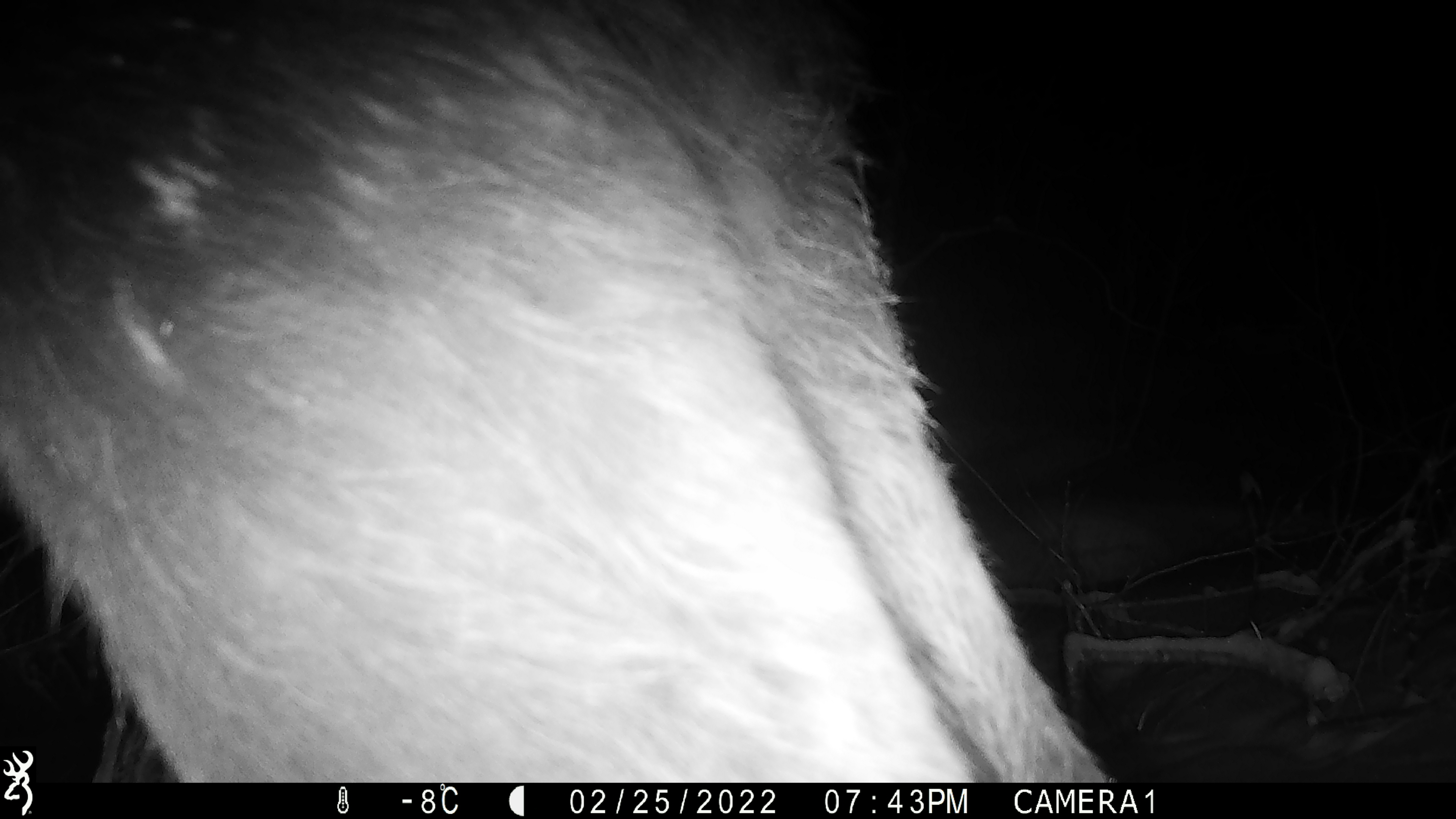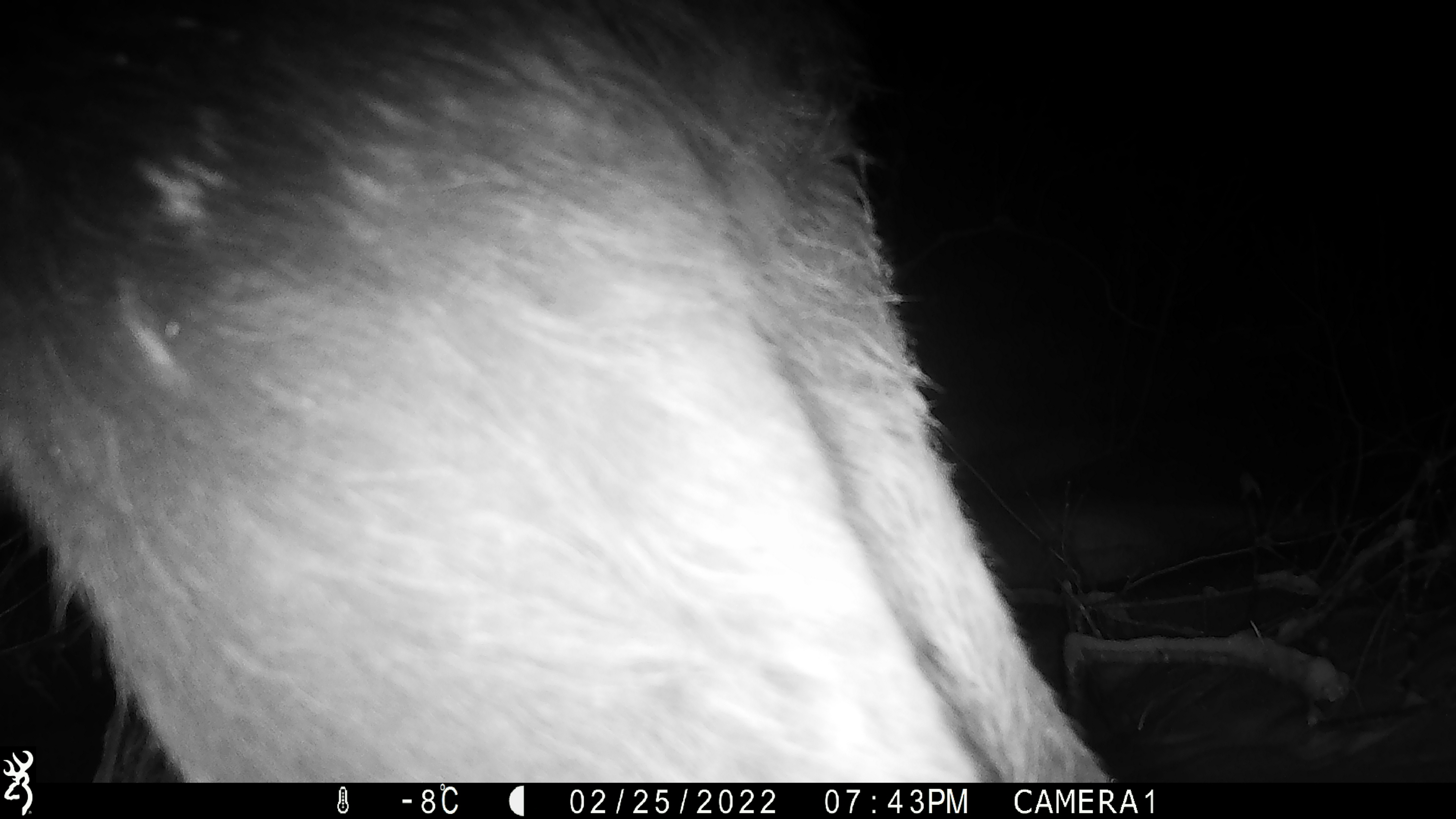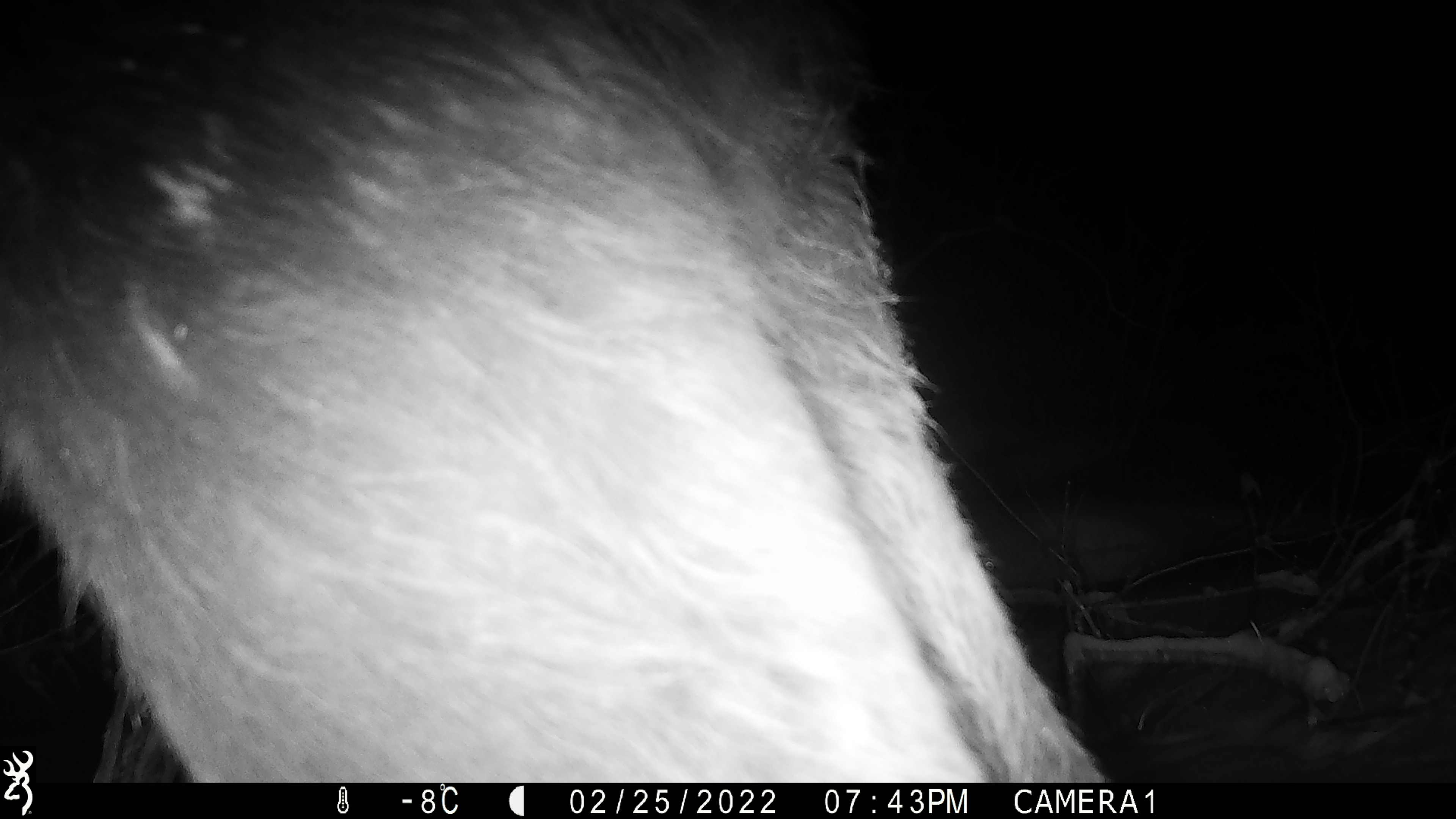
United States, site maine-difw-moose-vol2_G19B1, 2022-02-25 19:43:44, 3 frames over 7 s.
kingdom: Animalia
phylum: Chordata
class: Mammalia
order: Artiodactyla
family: Cervidae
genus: Alces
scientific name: Alces alces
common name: moose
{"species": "moose (Alces alces)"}